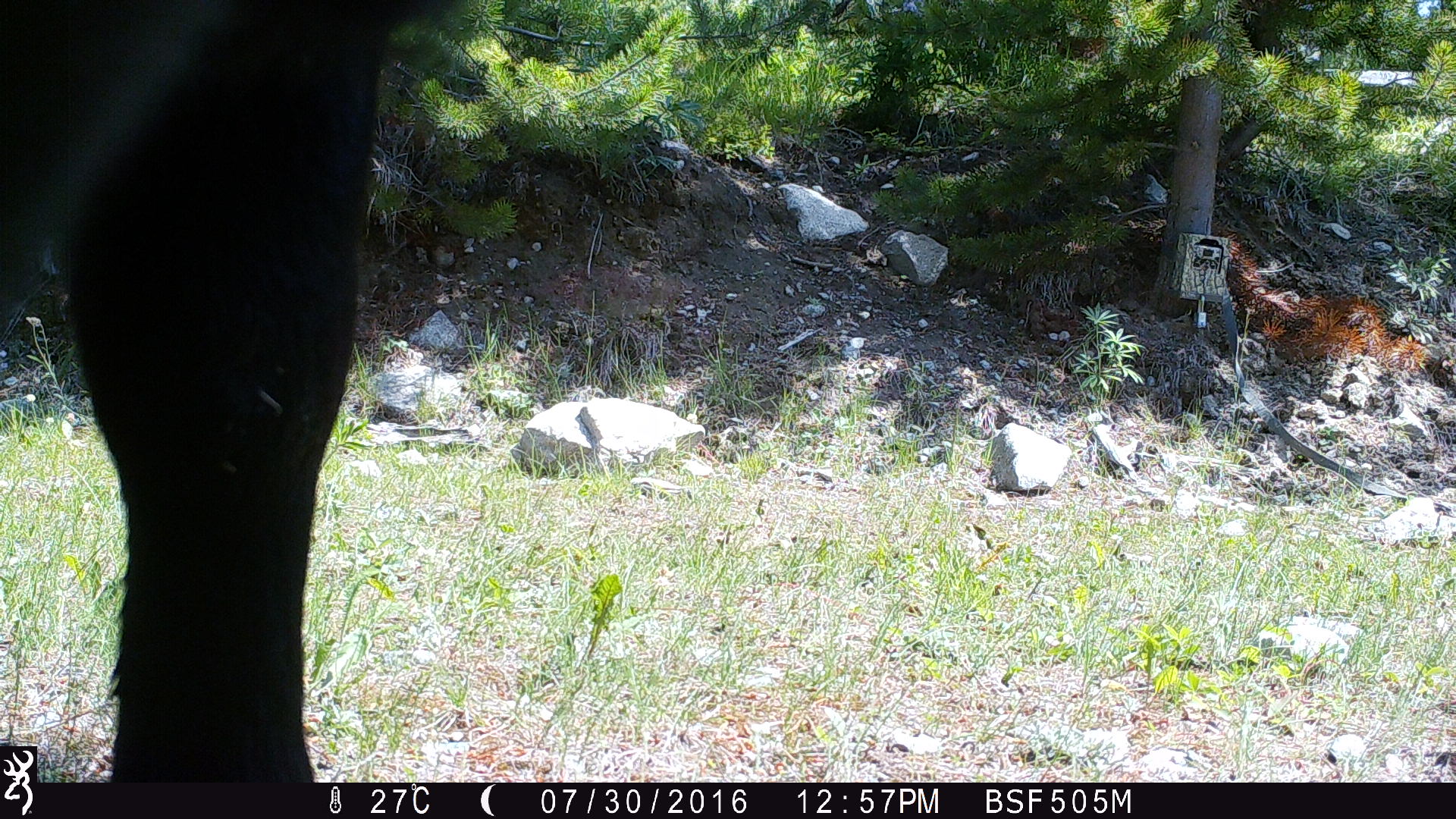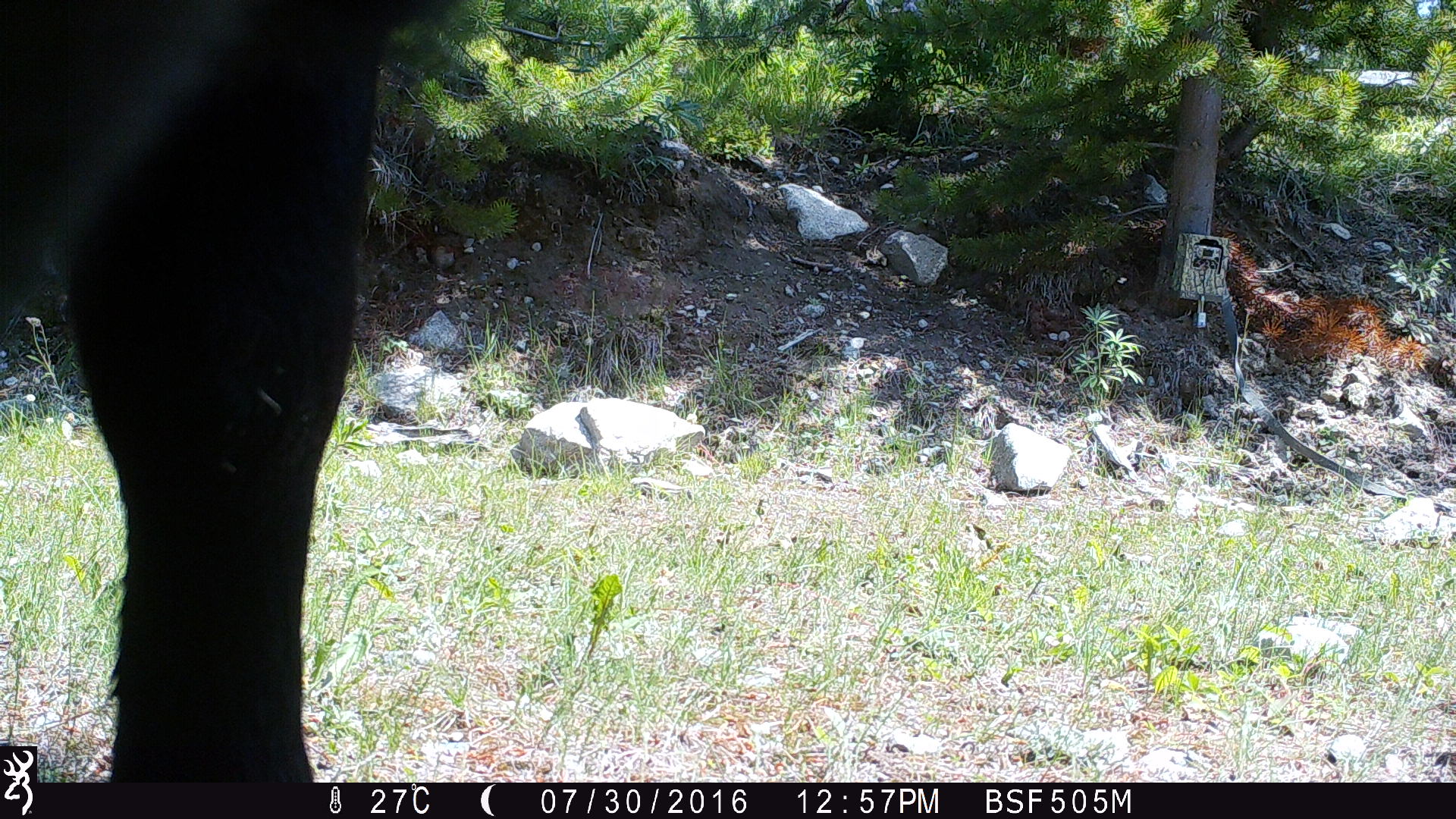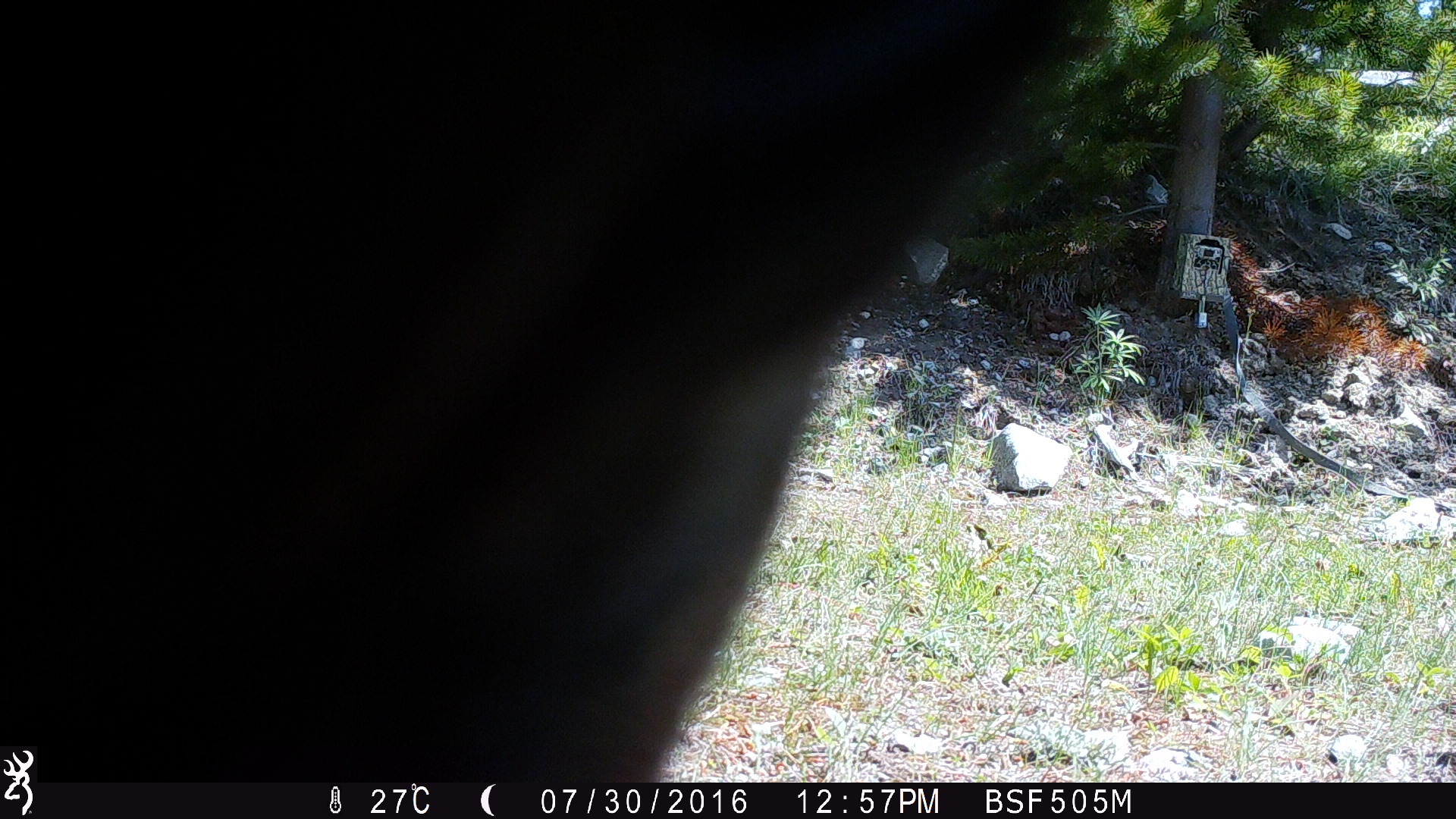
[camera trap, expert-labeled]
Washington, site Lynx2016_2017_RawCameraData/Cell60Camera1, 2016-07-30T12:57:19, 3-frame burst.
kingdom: Animalia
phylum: Chordata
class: Mammalia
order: Artiodactyla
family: Bovidae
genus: Bos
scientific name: Bos taurus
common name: domestic cattle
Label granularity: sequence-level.